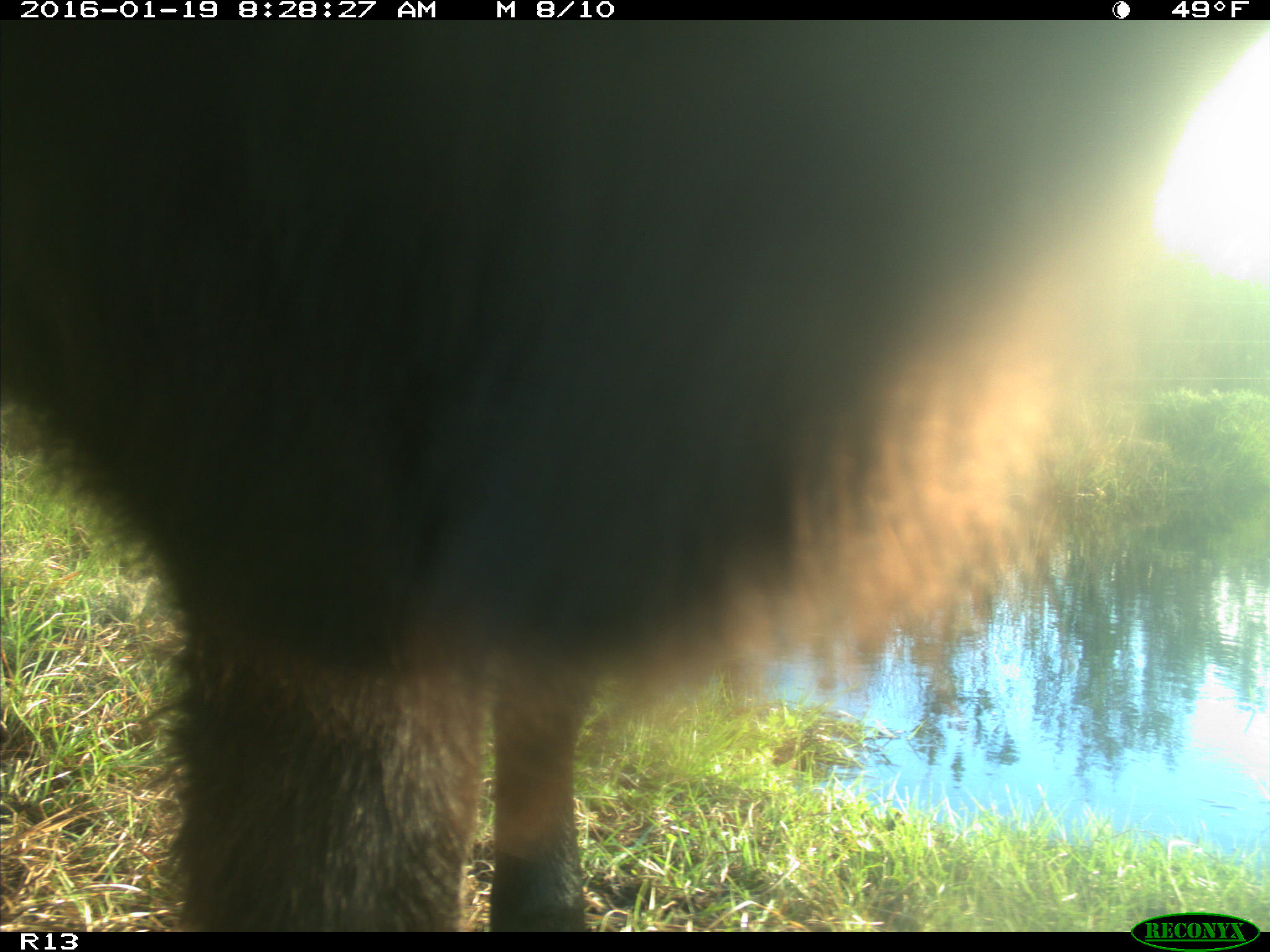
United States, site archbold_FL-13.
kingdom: Animalia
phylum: Chordata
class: Mammalia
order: Artiodactyla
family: Bovidae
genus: Bos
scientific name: Bos taurus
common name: domestic cow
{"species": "Bos taurus (domestic cow)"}